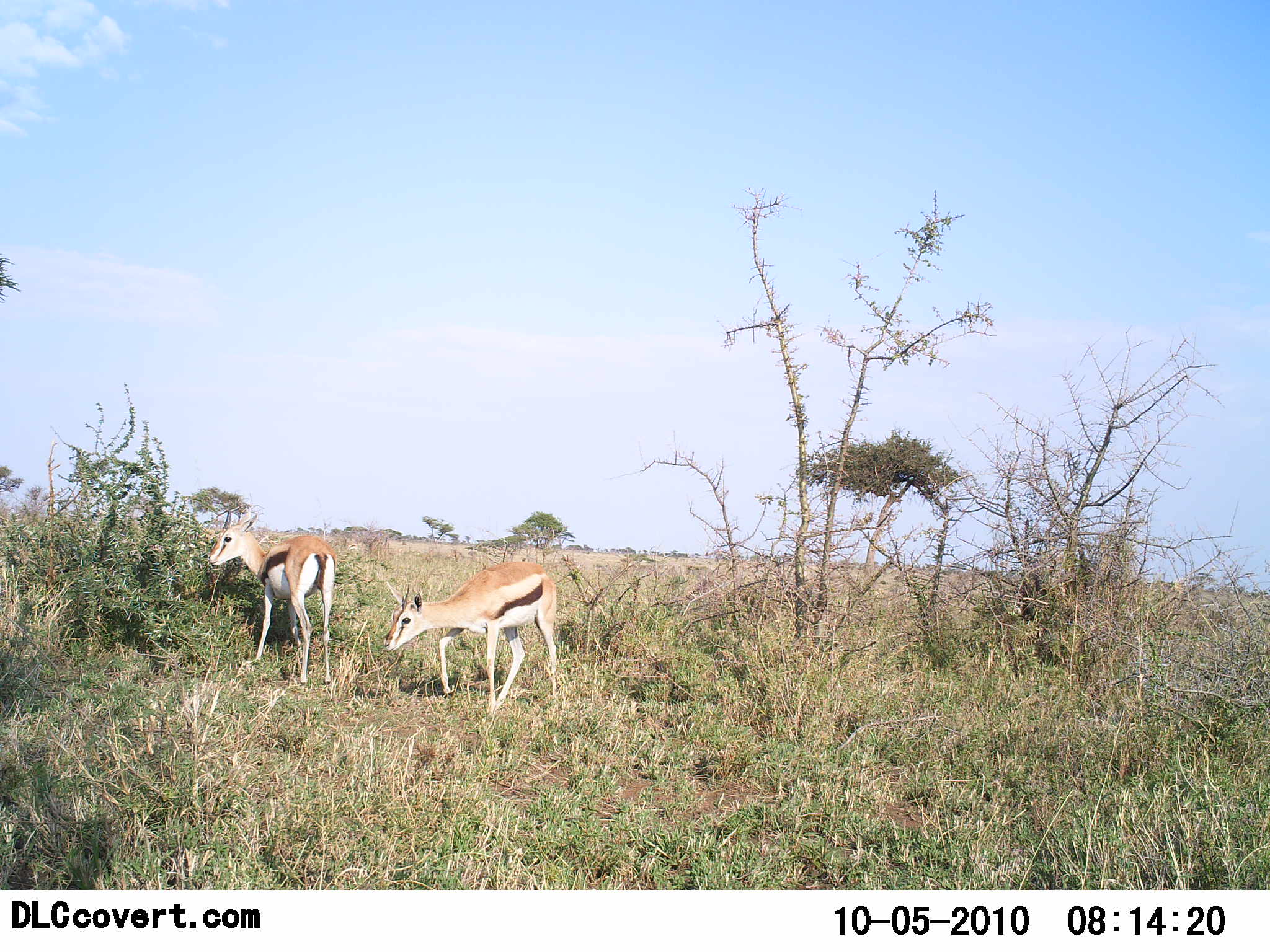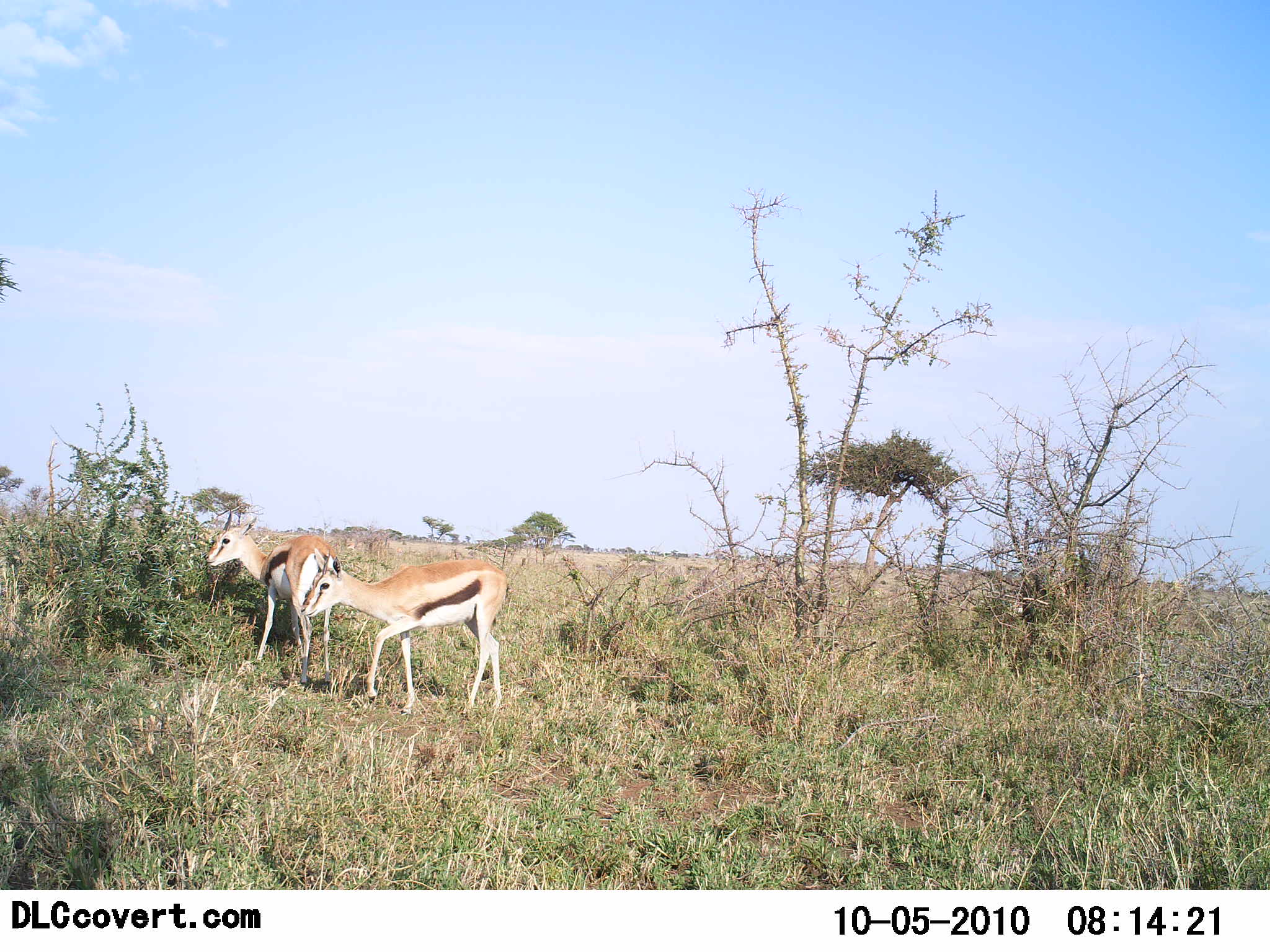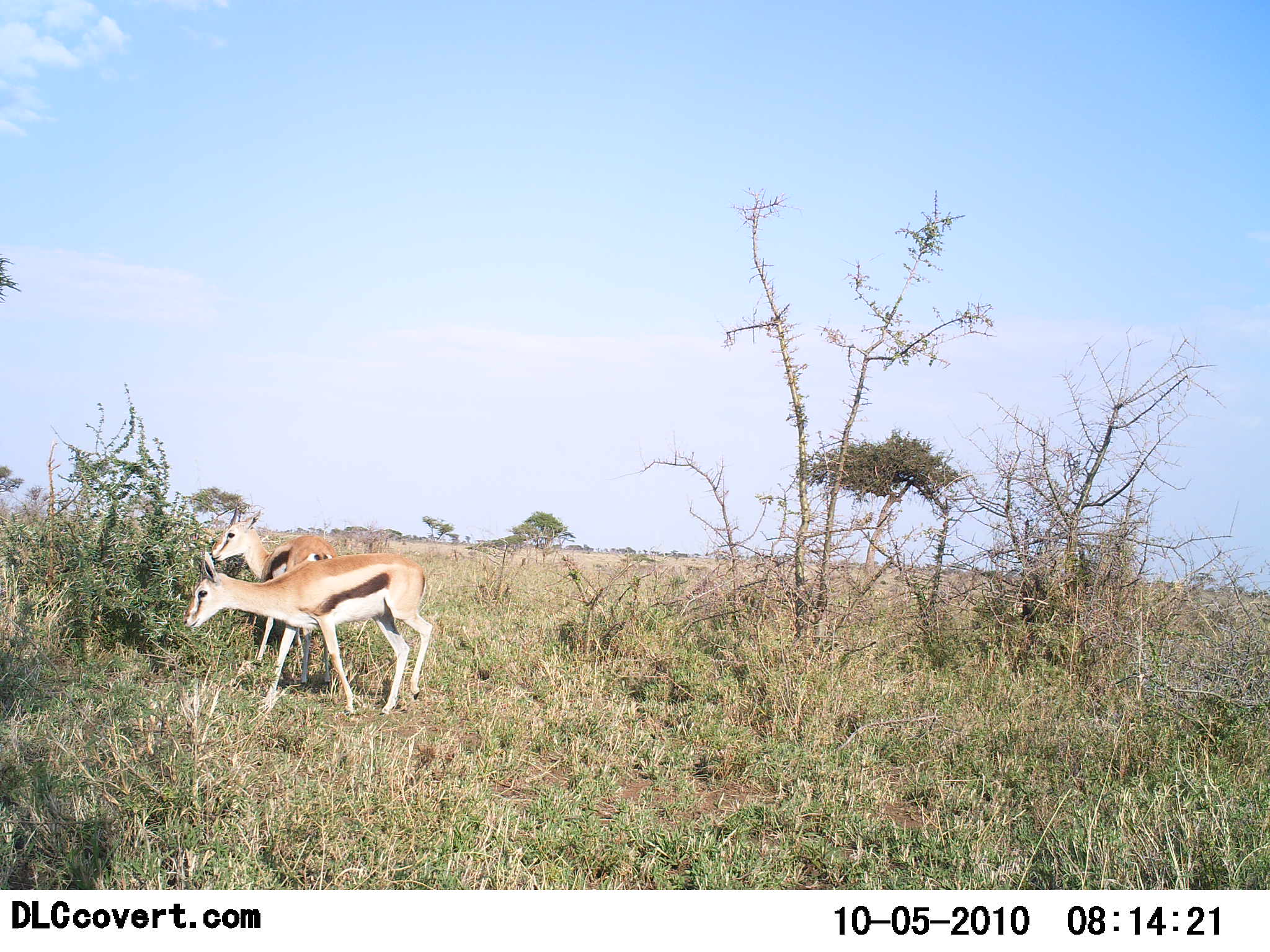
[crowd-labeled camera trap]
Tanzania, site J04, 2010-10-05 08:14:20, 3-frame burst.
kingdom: Animalia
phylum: Chordata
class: Mammalia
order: Artiodactyla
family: Bovidae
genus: Eudorcas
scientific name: Eudorcas thomsonii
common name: thomson's gazelle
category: gazellethomsons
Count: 2.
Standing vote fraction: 70%.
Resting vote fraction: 0%.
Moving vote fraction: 50%.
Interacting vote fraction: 0%.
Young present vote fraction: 0%.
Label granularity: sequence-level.